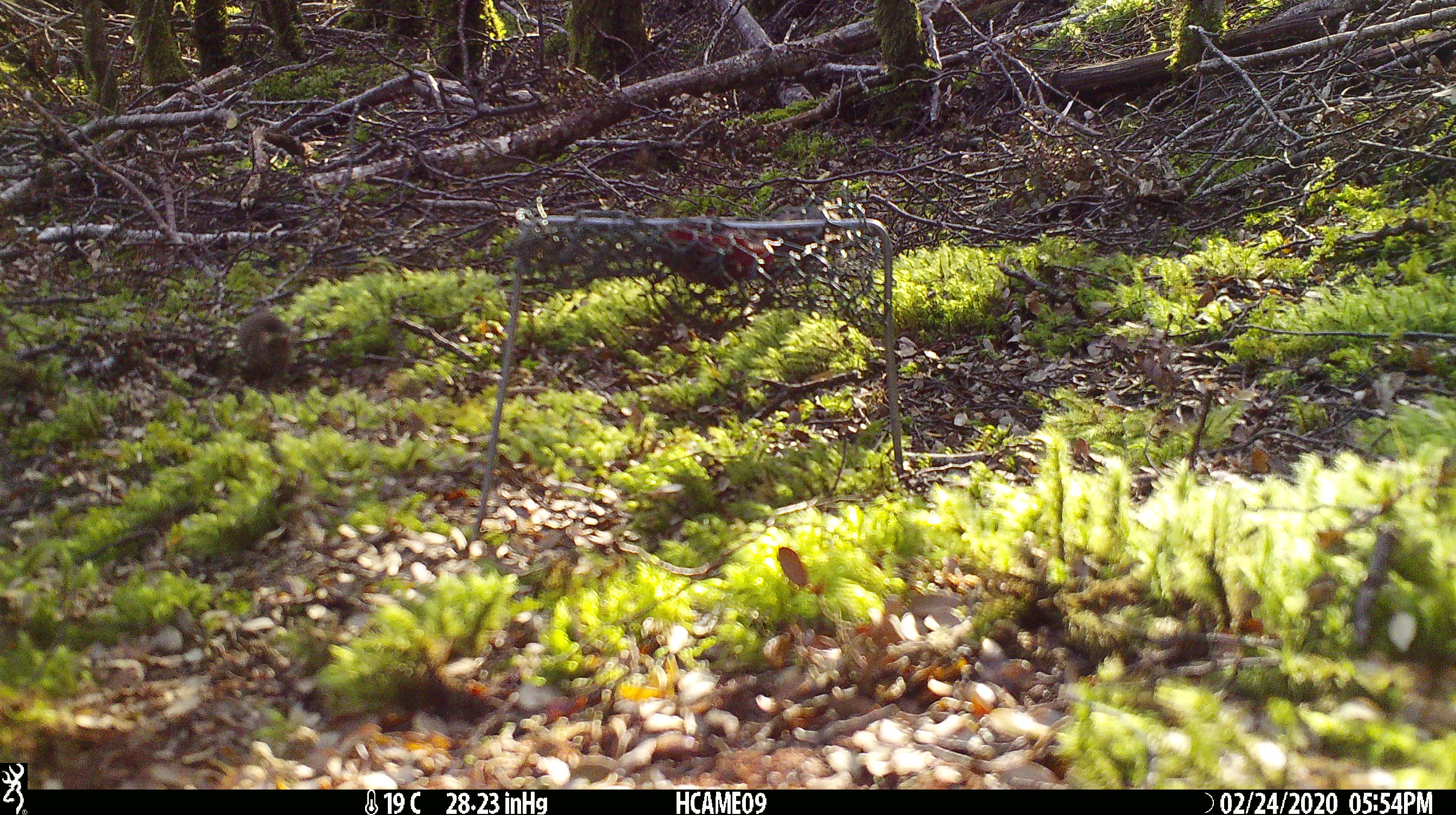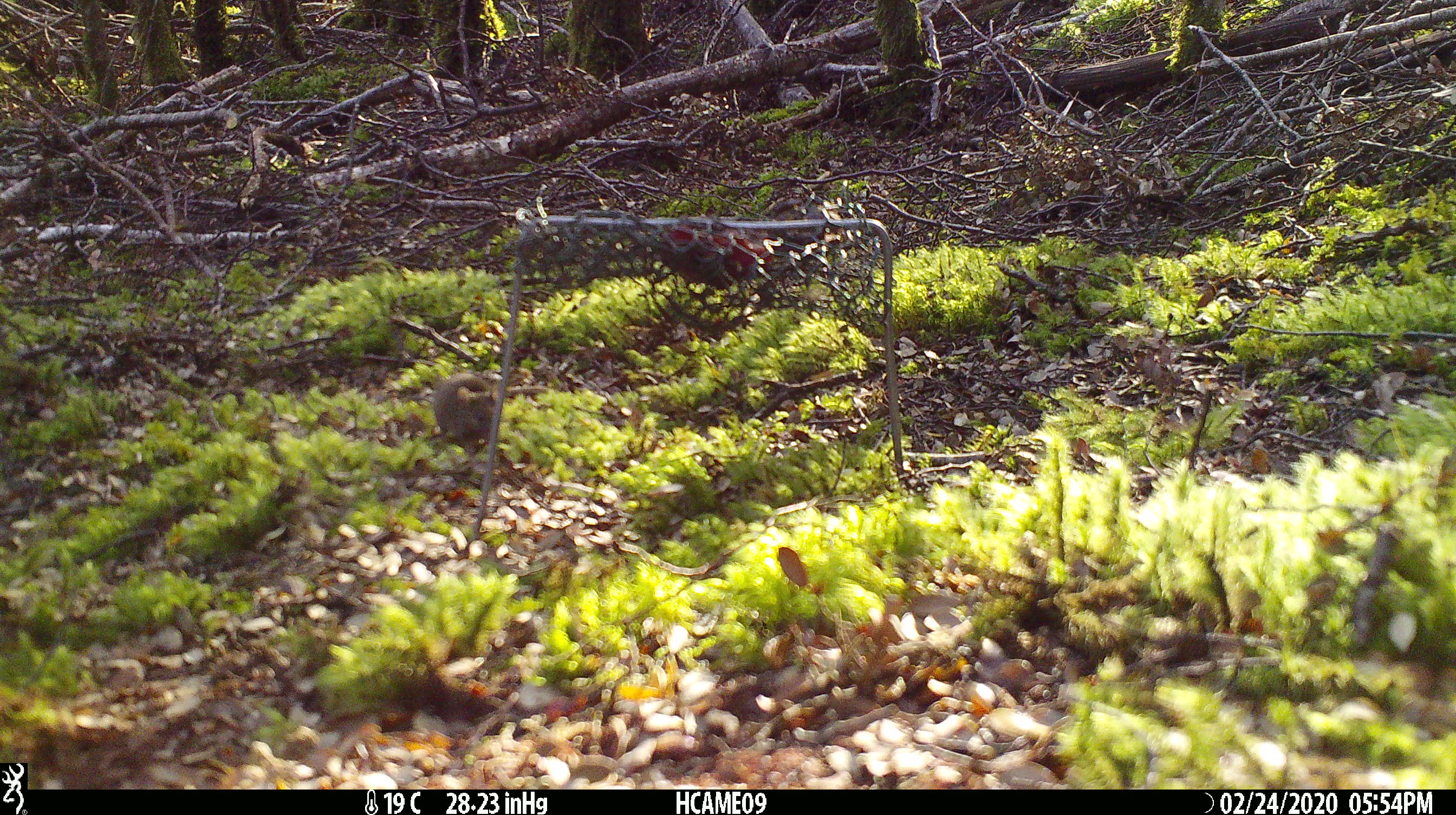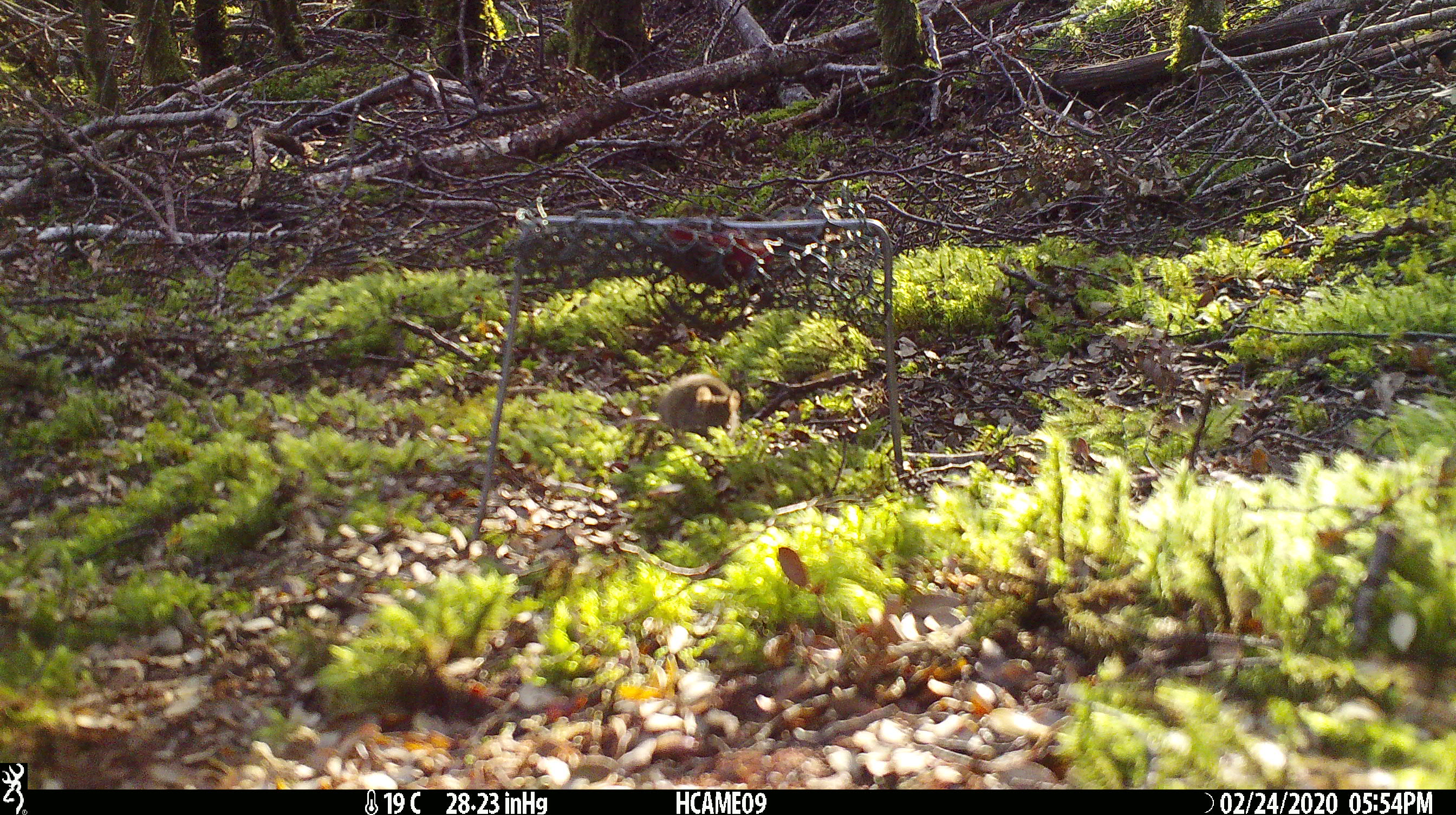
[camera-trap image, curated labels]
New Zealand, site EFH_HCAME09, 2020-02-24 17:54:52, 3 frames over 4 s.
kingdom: Animalia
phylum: Chordata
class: Mammalia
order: Rodentia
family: Muridae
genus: Mus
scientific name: Mus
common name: mouse